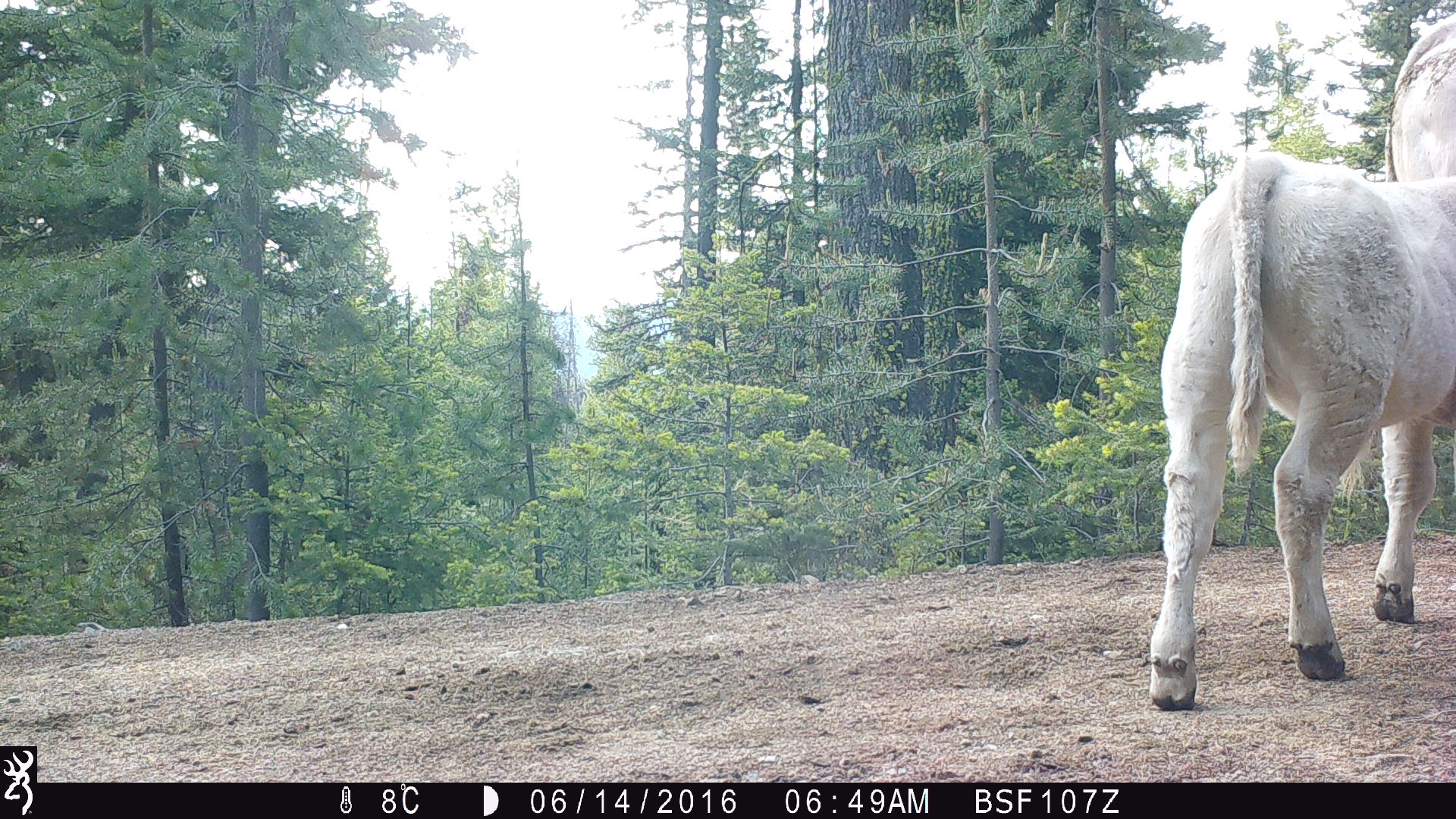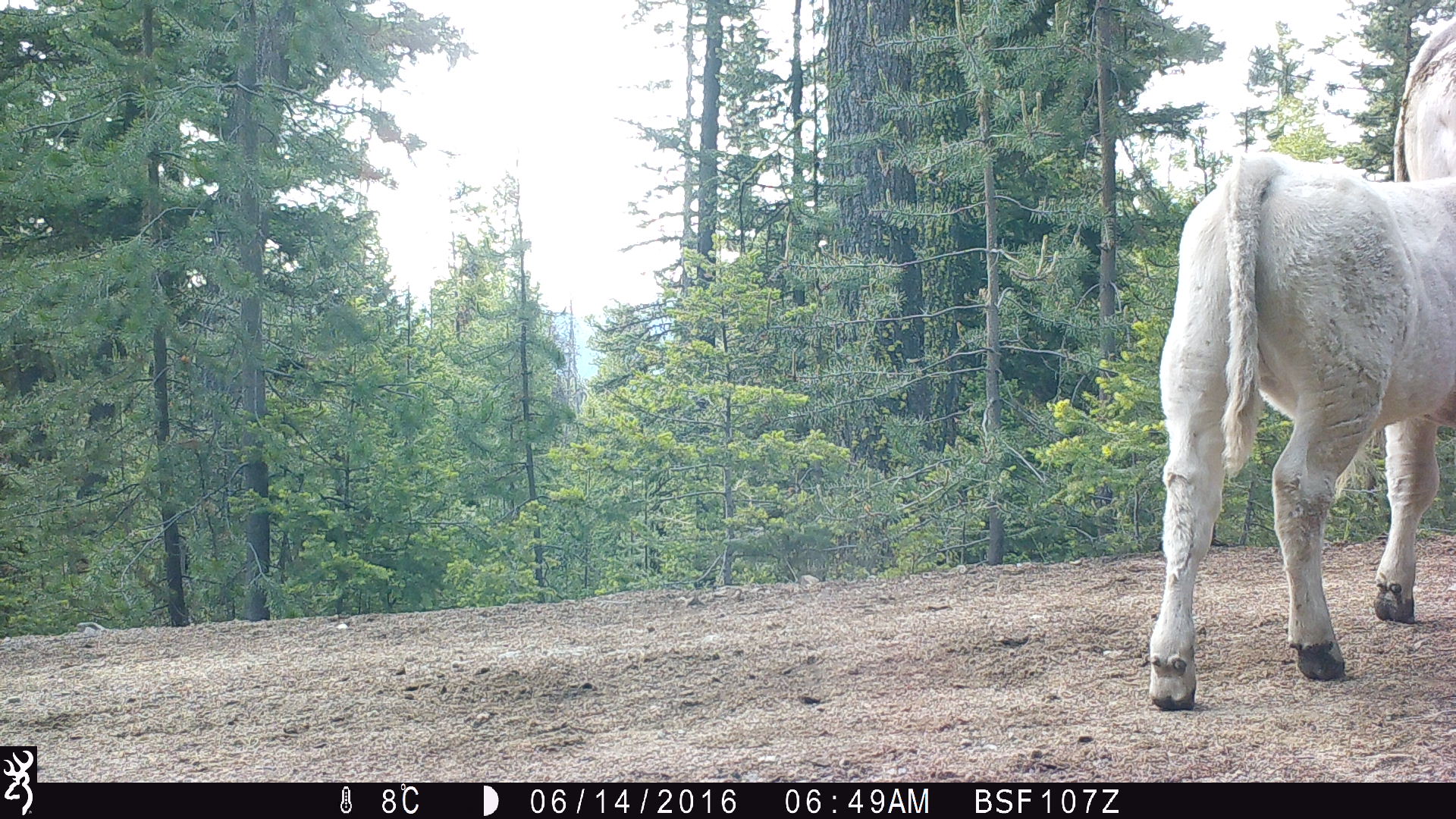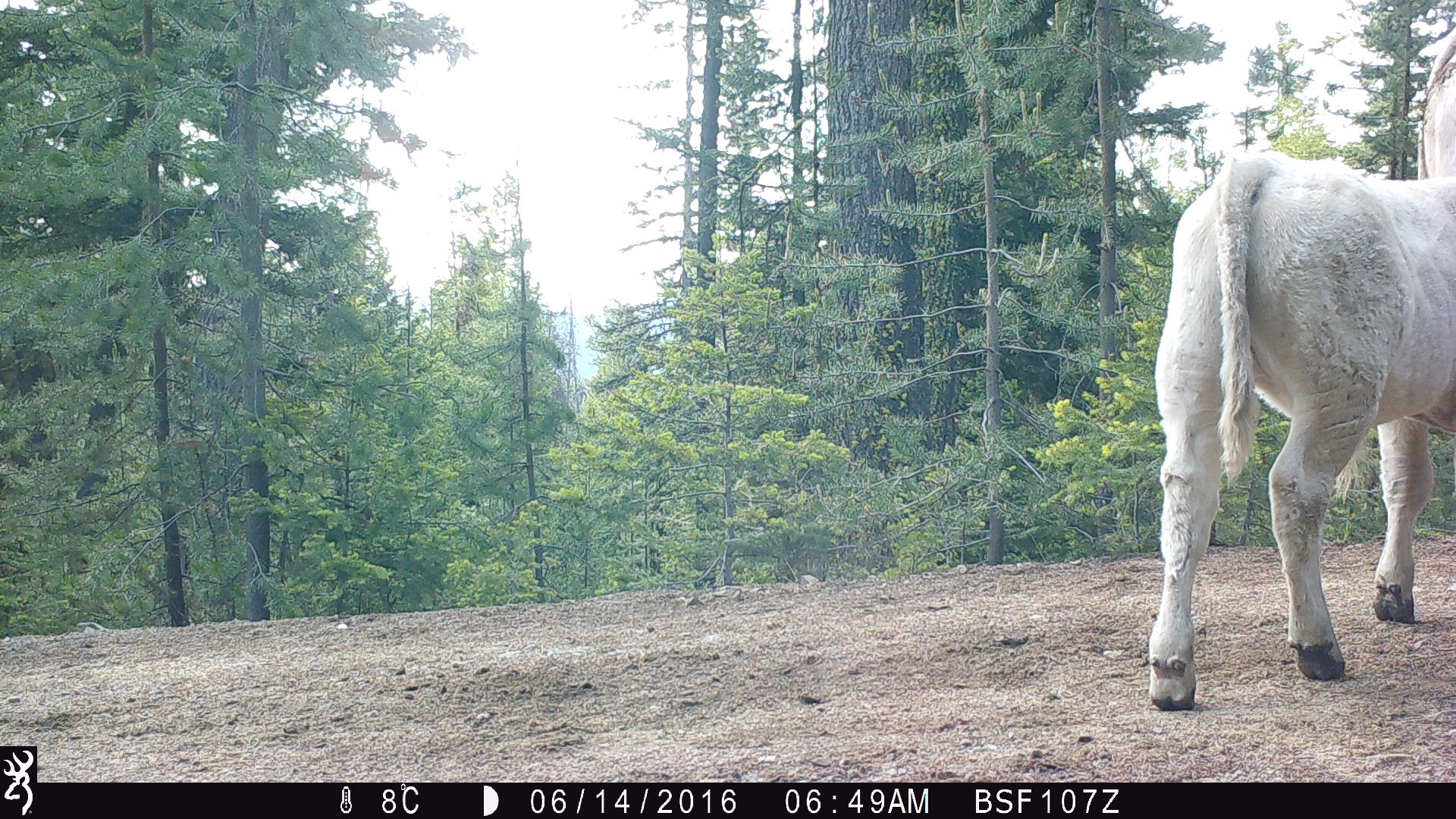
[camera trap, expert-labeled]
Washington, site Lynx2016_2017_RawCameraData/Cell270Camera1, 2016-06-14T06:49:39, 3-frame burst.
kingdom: Animalia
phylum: Chordata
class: Mammalia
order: Artiodactyla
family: Bovidae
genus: Bos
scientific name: Bos taurus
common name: domestic cattle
Domestic cattle (Bos taurus). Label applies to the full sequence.